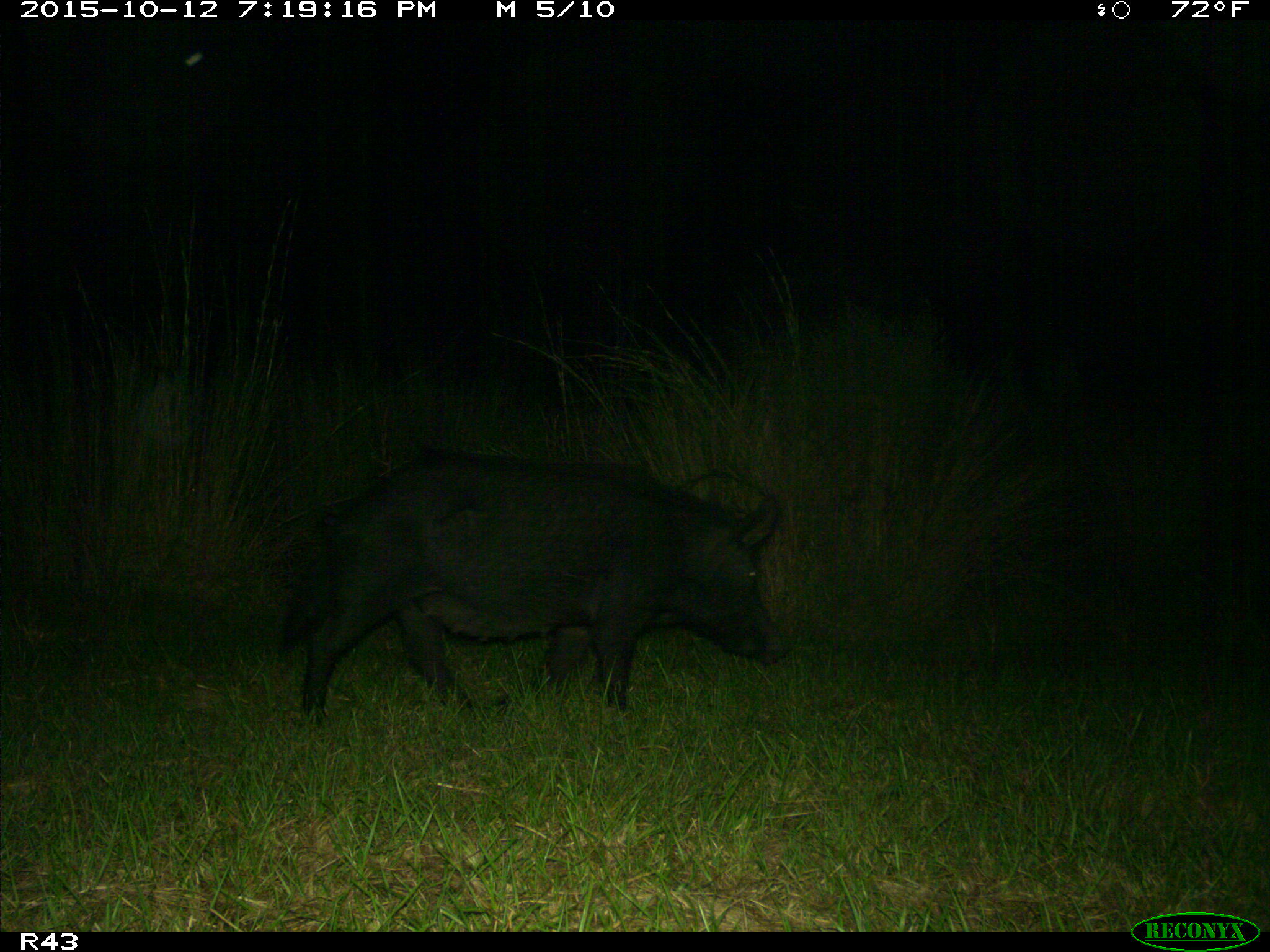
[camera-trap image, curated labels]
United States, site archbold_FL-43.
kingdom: Animalia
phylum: Chordata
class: Mammalia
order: Artiodactyla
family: Suidae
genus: Sus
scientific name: Sus scrofa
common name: wild boar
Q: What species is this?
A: Sus scrofa (wild boar).